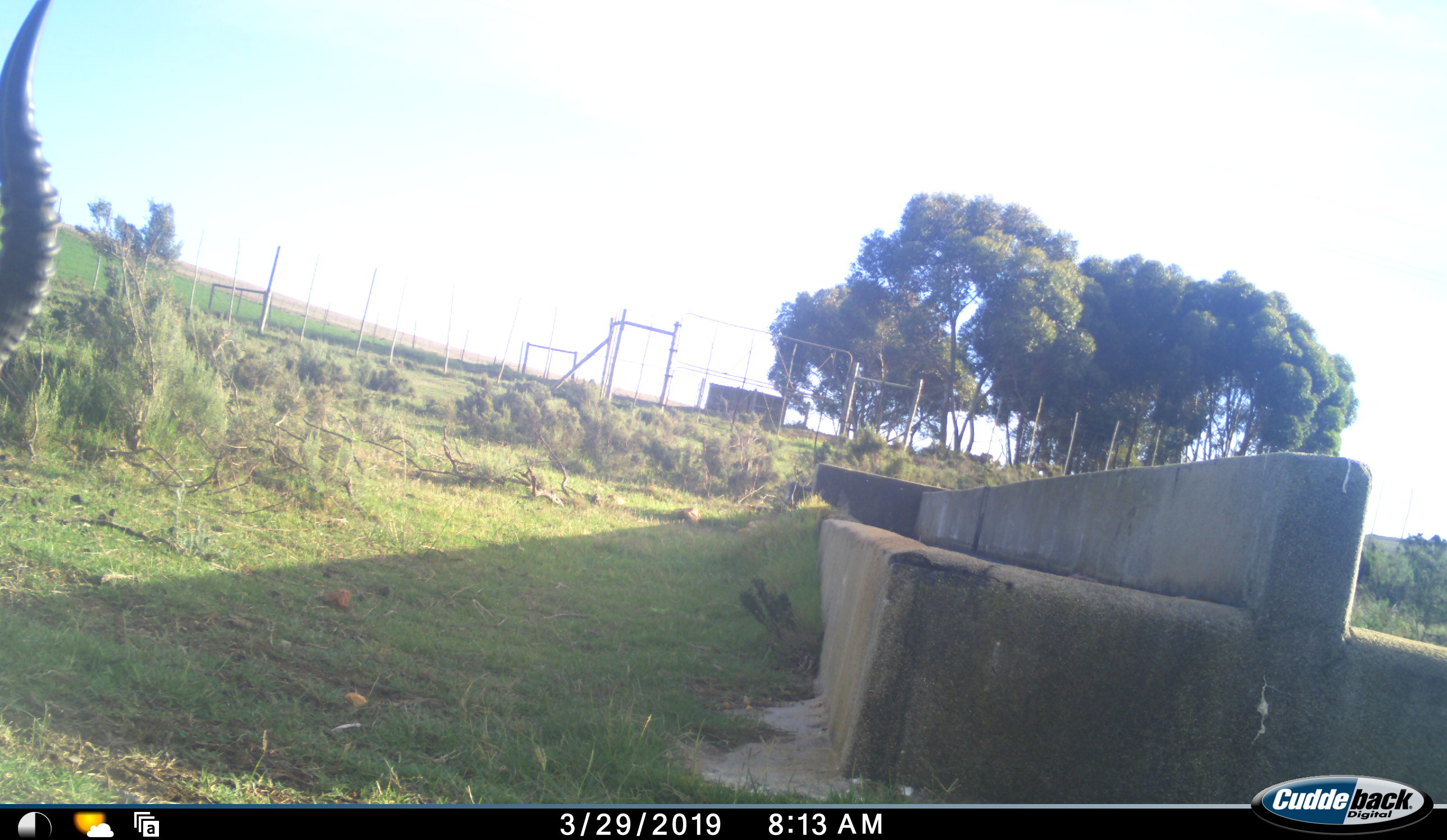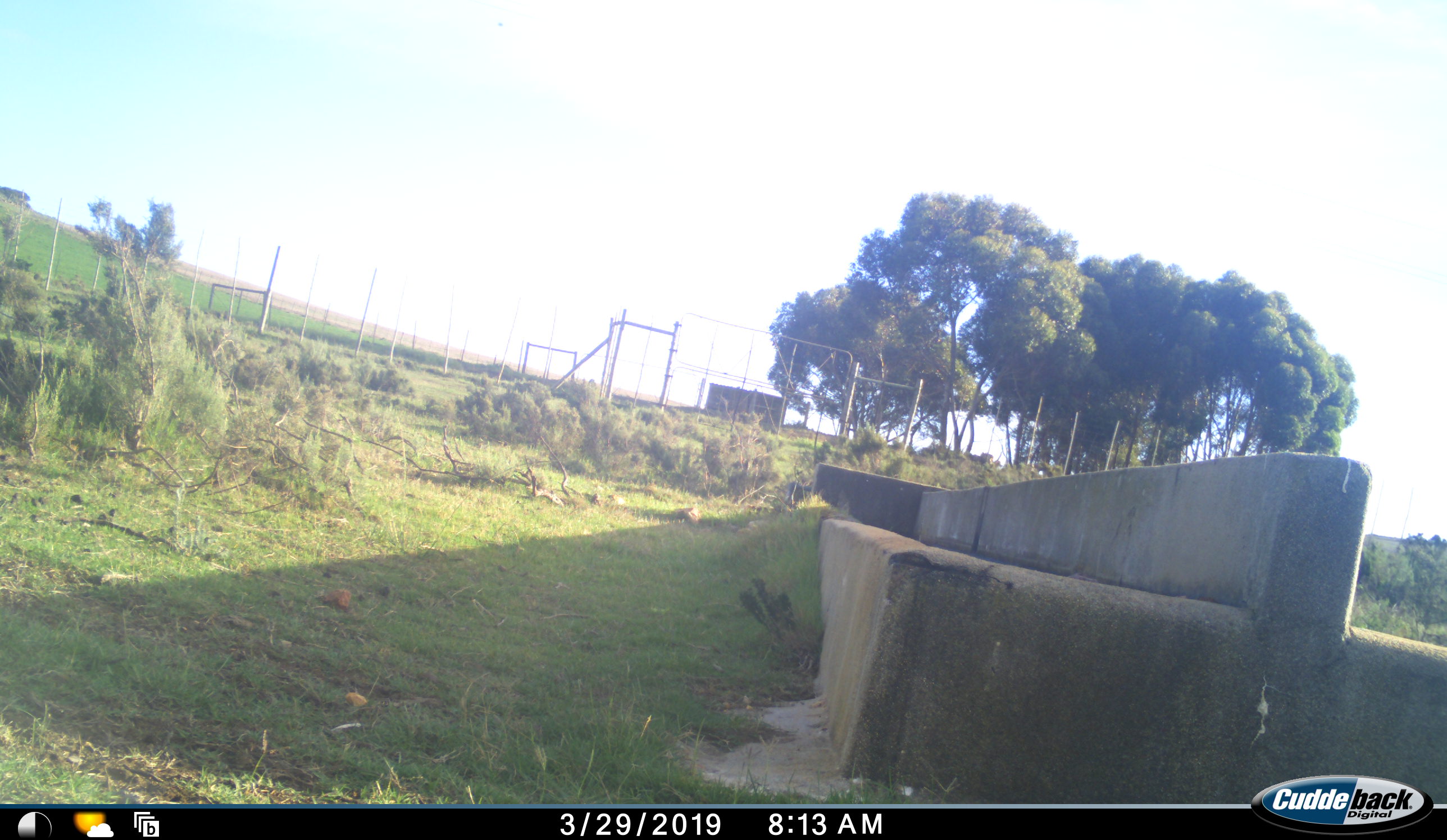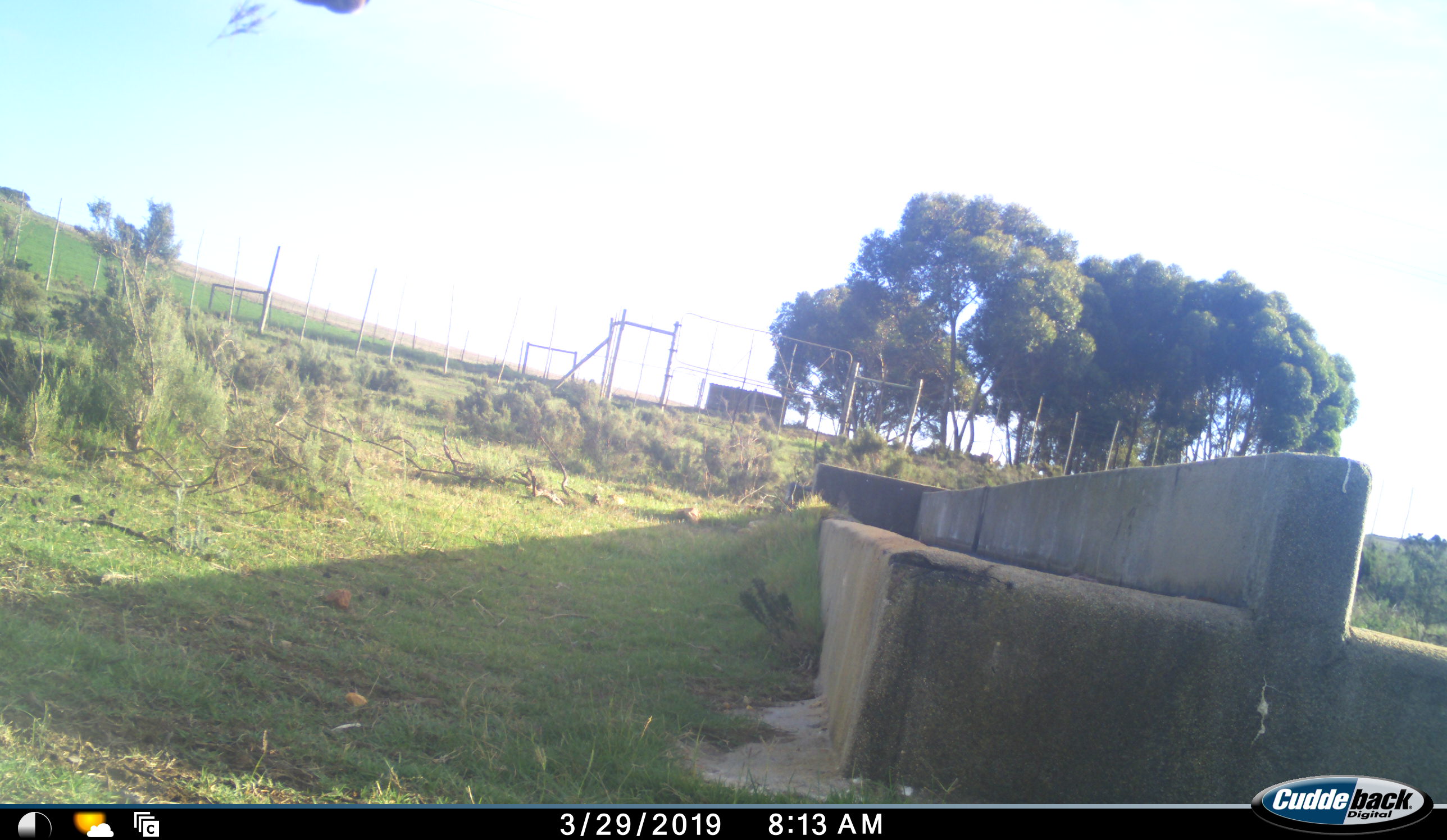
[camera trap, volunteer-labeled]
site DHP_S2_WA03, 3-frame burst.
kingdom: Animalia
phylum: Chordata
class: Mammalia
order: Artiodactyla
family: Bovidae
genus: Damaliscus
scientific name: Damaliscus pygargus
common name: bontebok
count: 1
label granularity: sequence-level